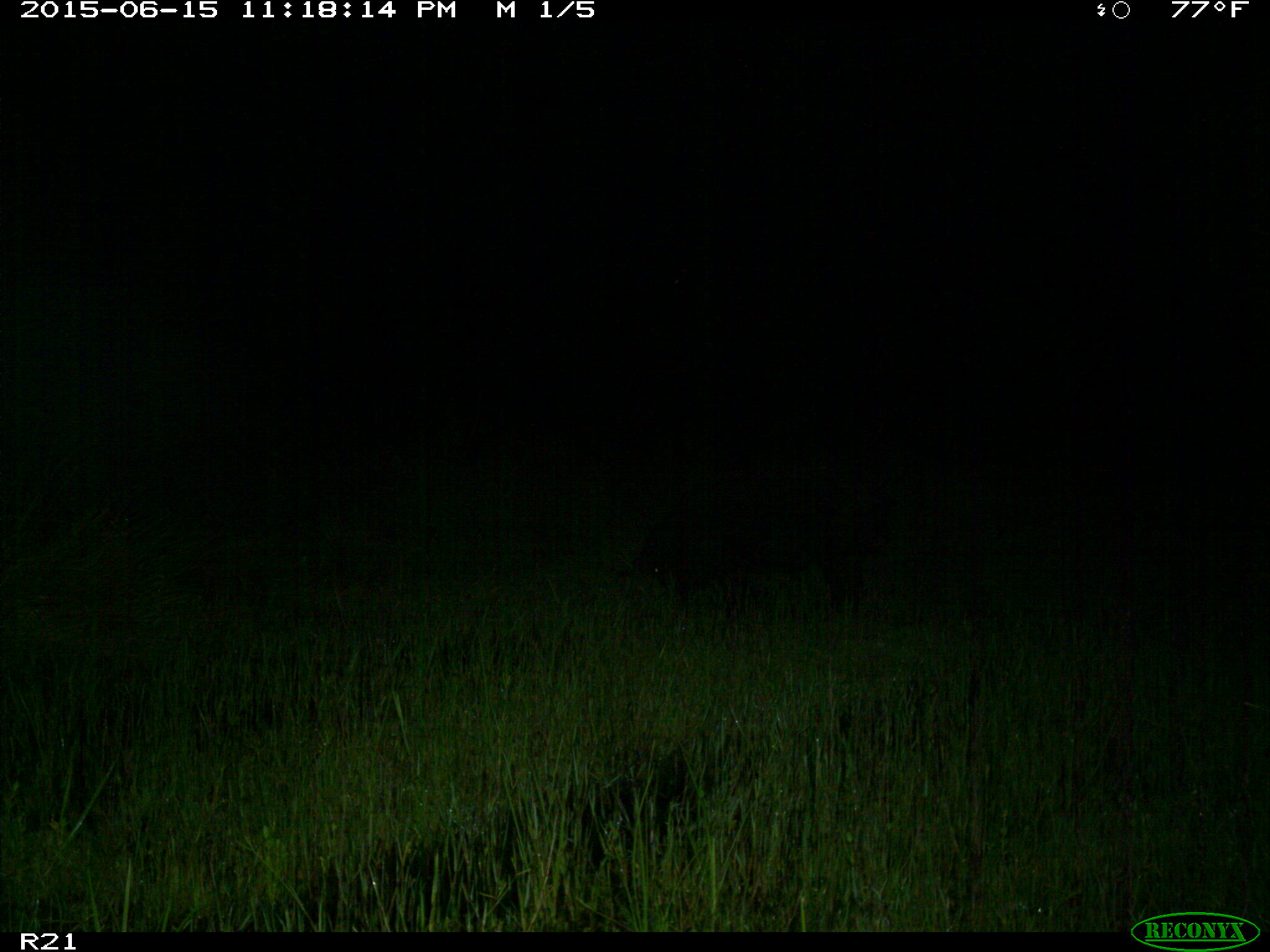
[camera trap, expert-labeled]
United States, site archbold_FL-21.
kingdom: Animalia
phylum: Chordata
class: Mammalia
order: Artiodactyla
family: Suidae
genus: Sus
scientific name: Sus scrofa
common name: wild boar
Sus scrofa (wild boar).